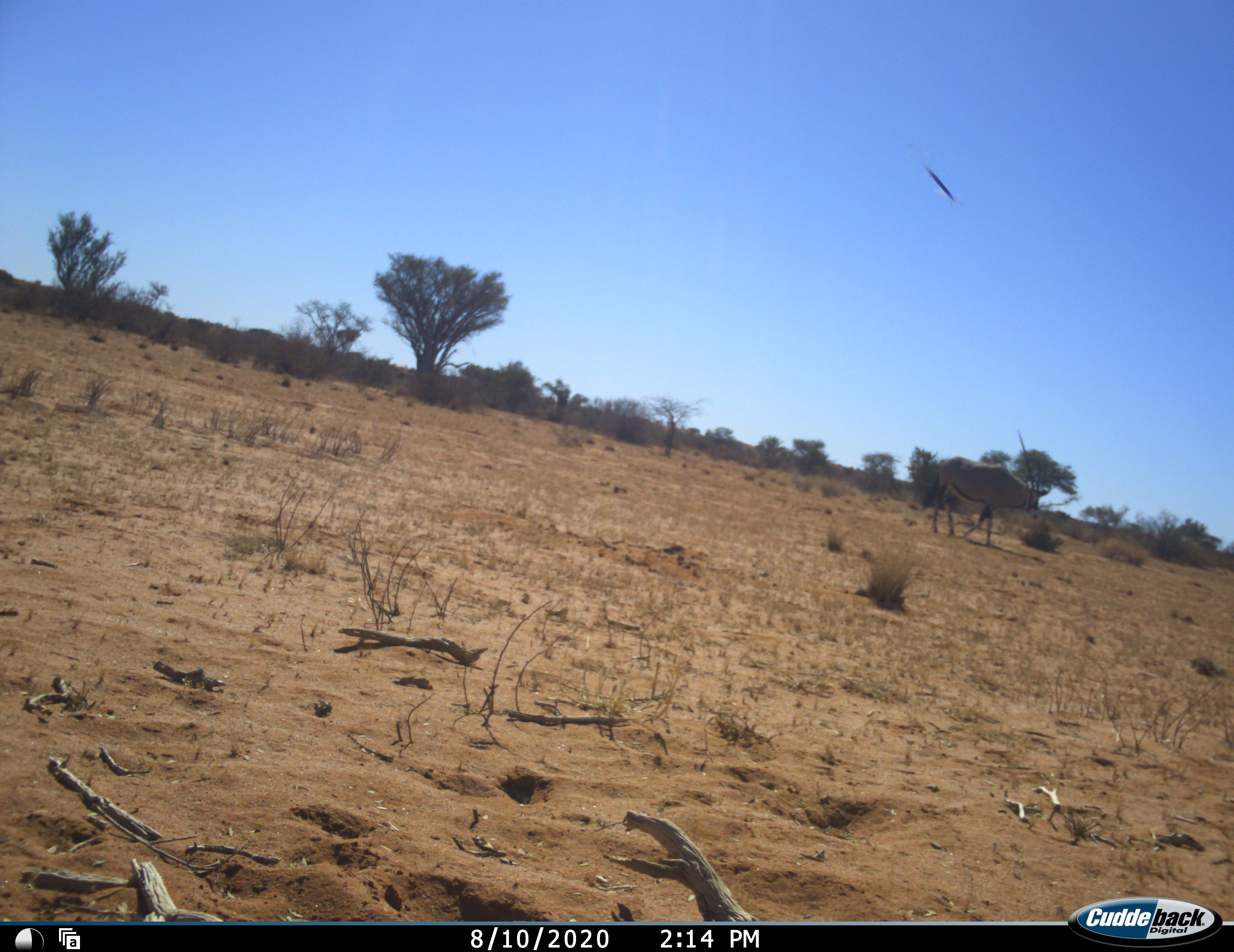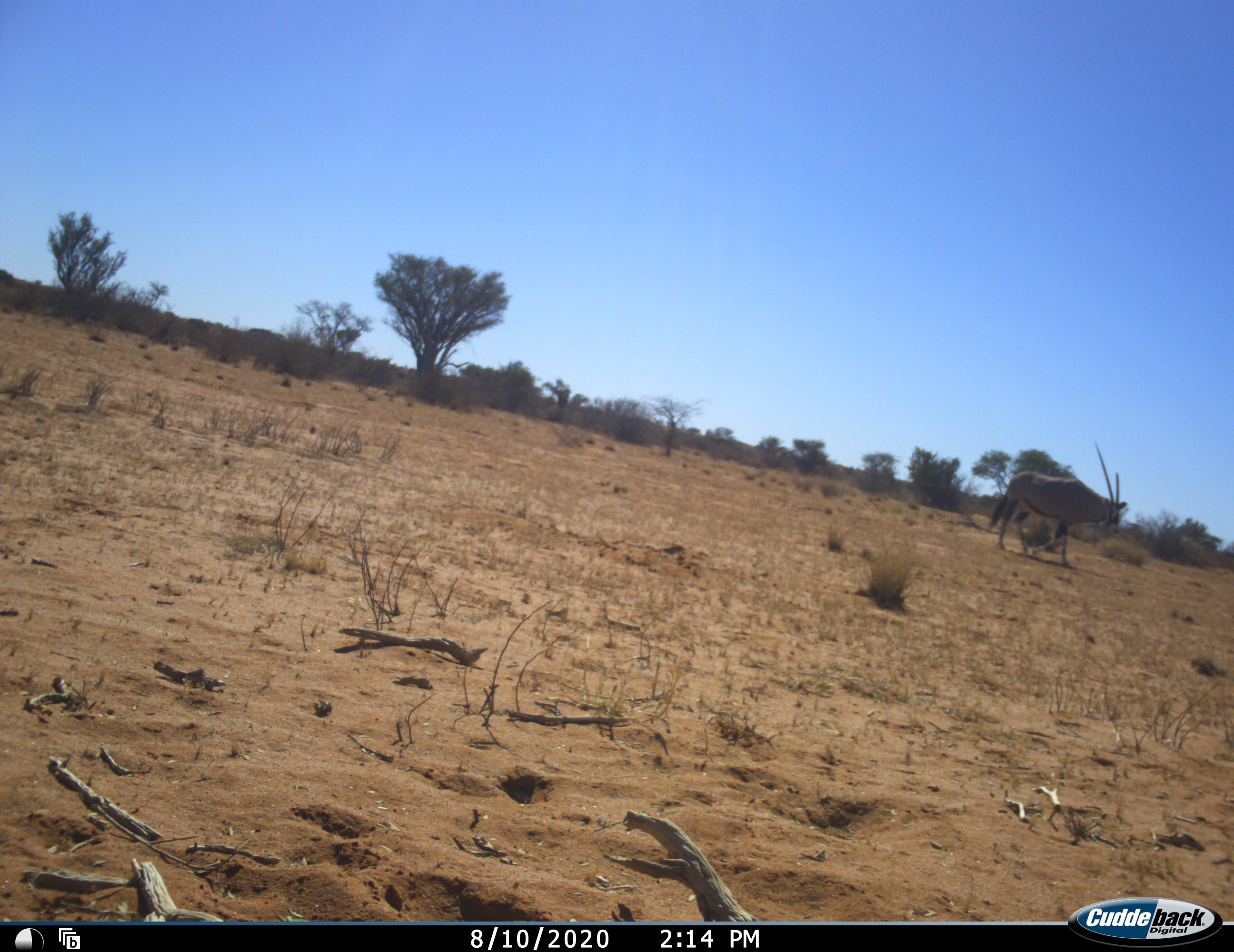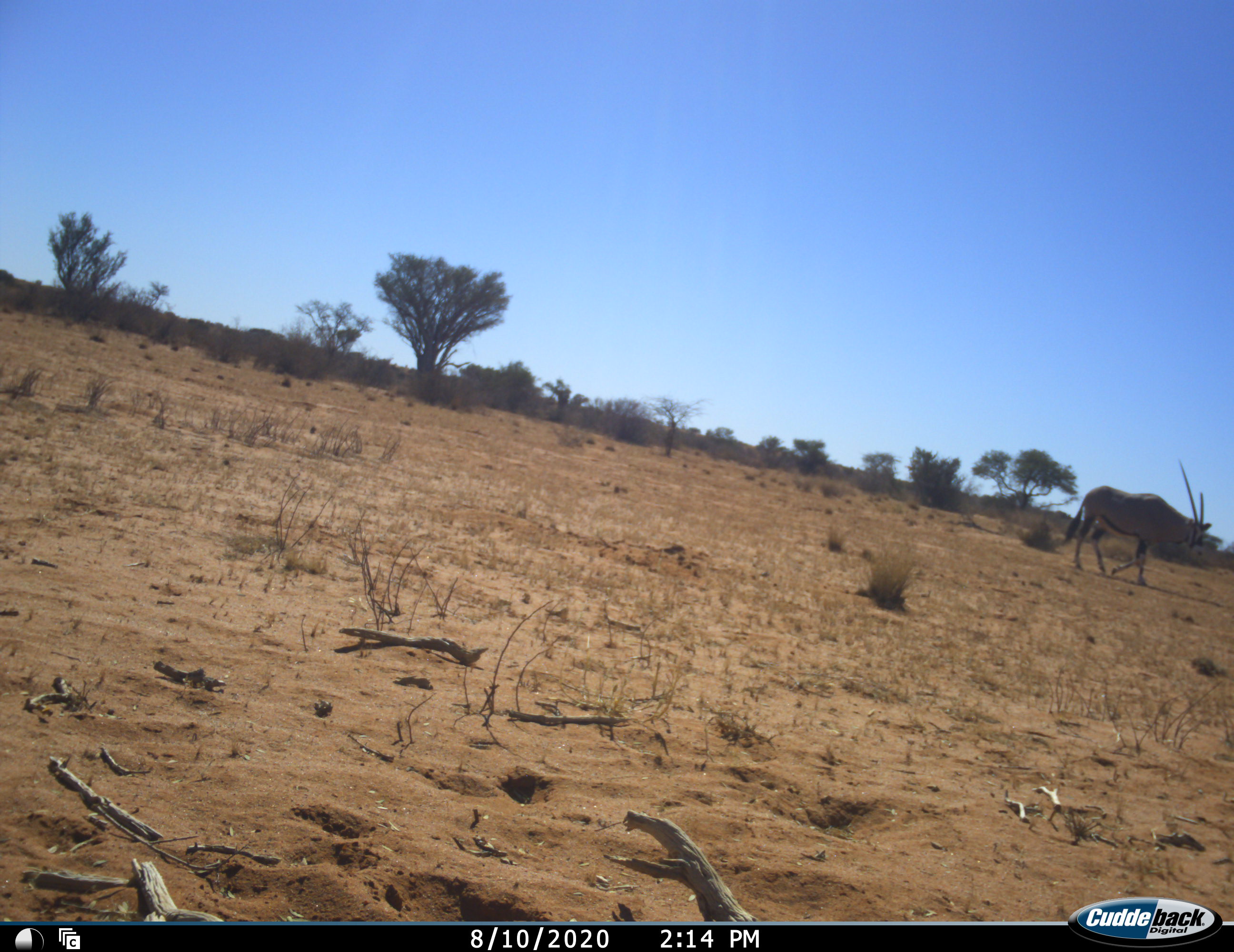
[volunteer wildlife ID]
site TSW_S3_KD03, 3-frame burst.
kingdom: Animalia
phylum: Chordata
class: Mammalia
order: Artiodactyla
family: Bovidae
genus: Oryx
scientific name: Oryx gazella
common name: gemsbok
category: oryx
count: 1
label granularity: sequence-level